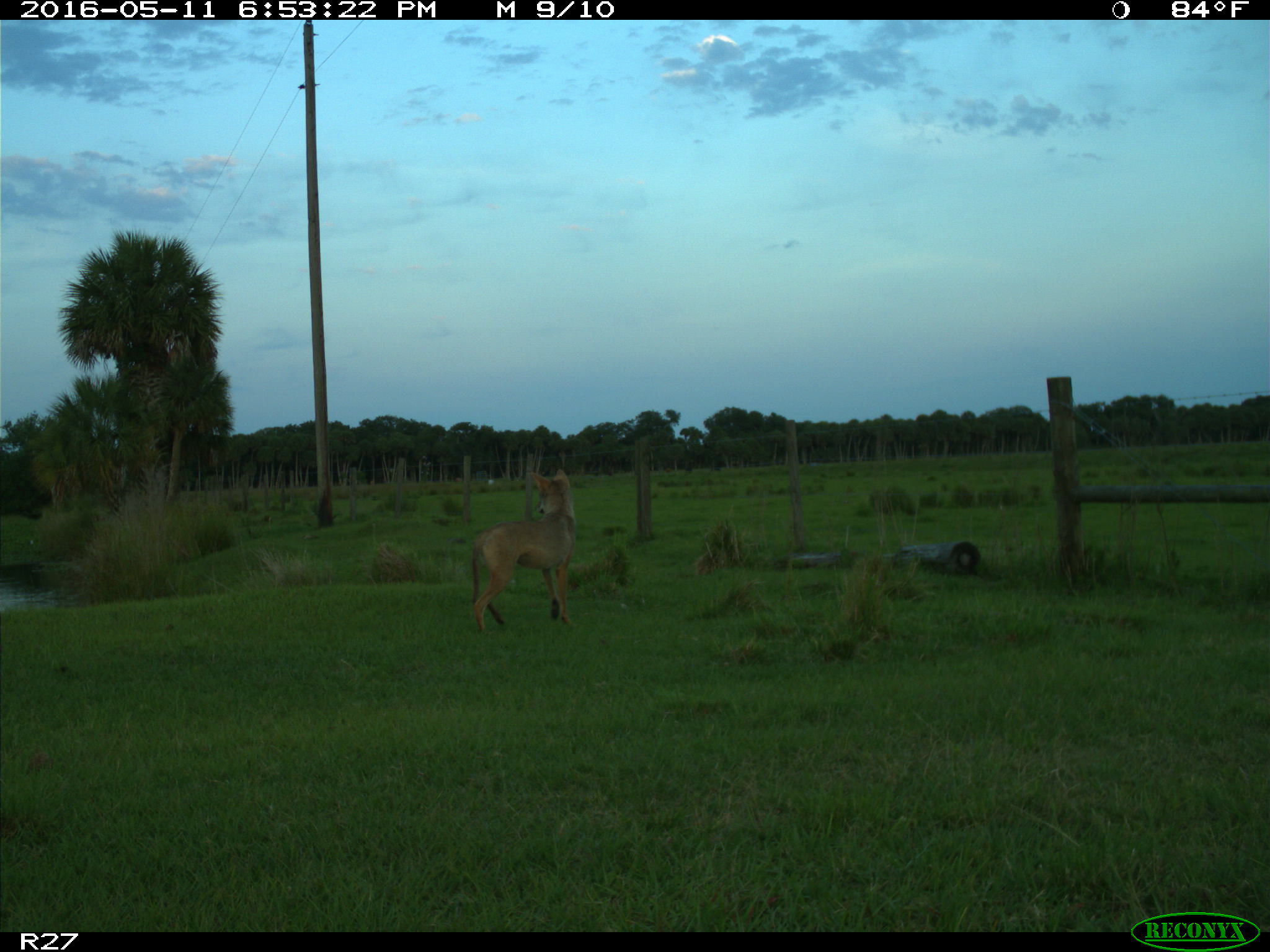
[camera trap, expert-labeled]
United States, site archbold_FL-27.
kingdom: Animalia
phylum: Chordata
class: Mammalia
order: Carnivora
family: Canidae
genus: Canis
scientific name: Canis latrans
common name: coyote